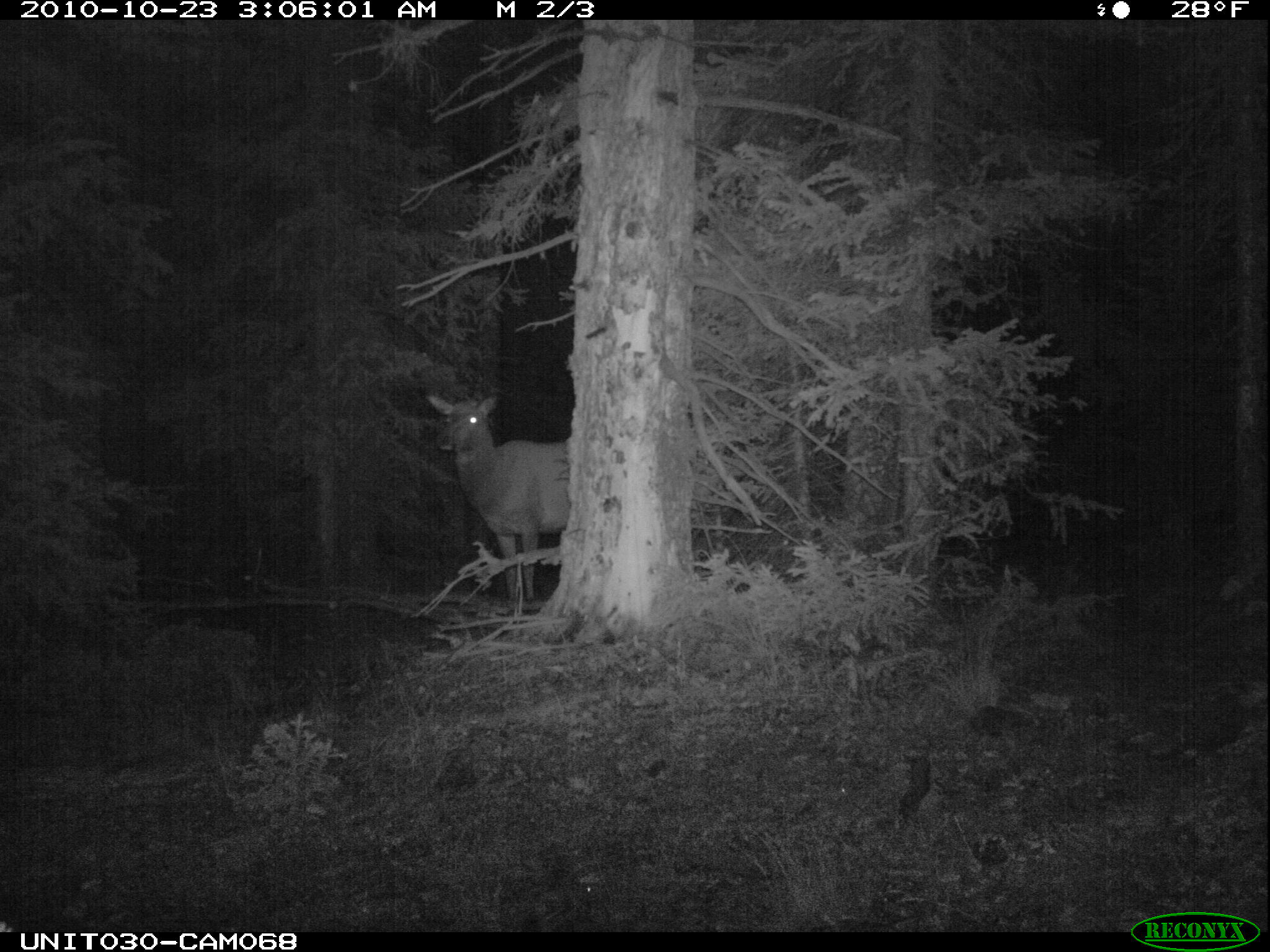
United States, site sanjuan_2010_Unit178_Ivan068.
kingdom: Animalia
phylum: Chordata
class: Mammalia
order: Artiodactyla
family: Cervidae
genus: Cervus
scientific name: Cervus elaphus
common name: red deer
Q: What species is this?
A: Cervus elaphus (red deer).